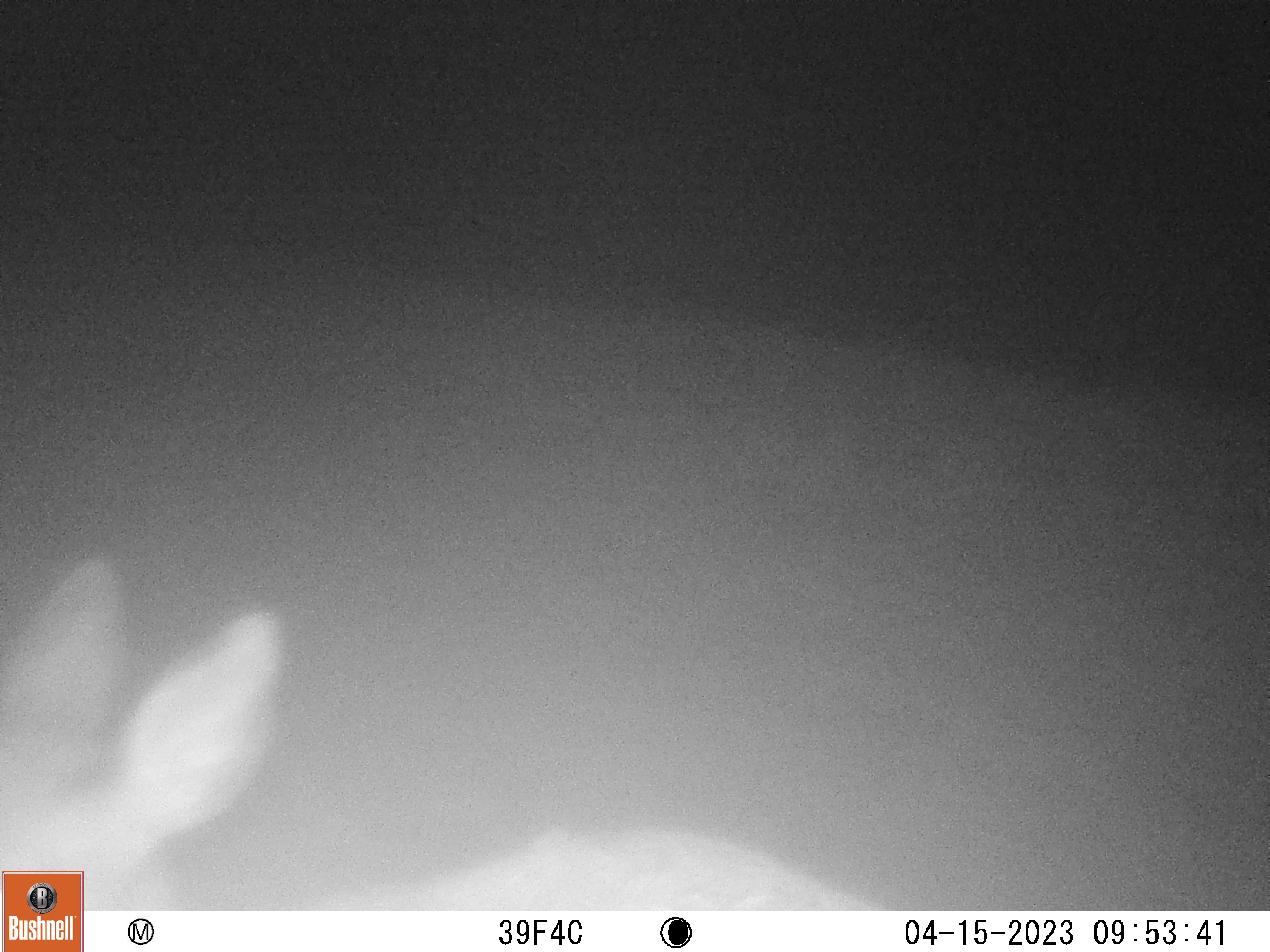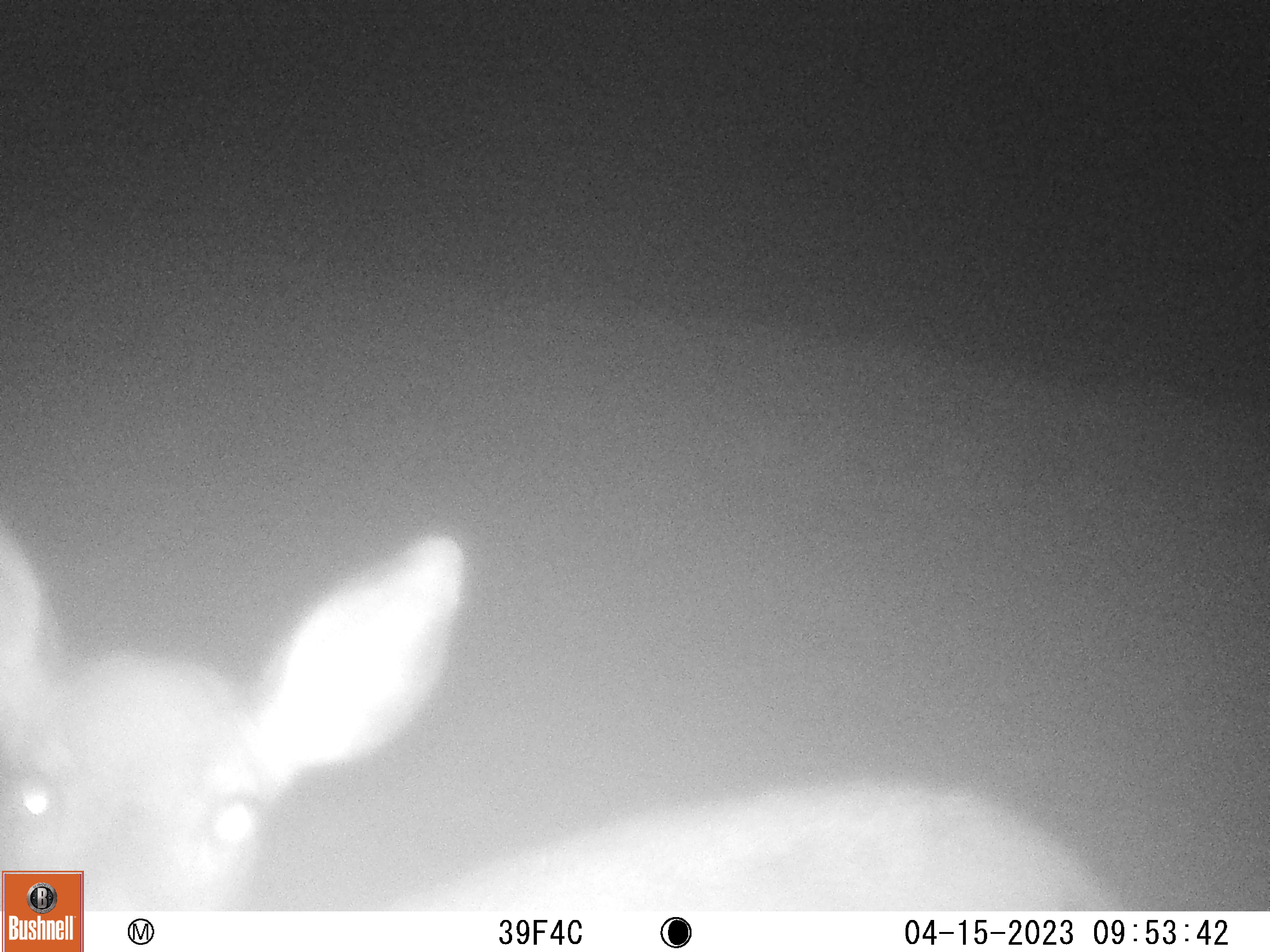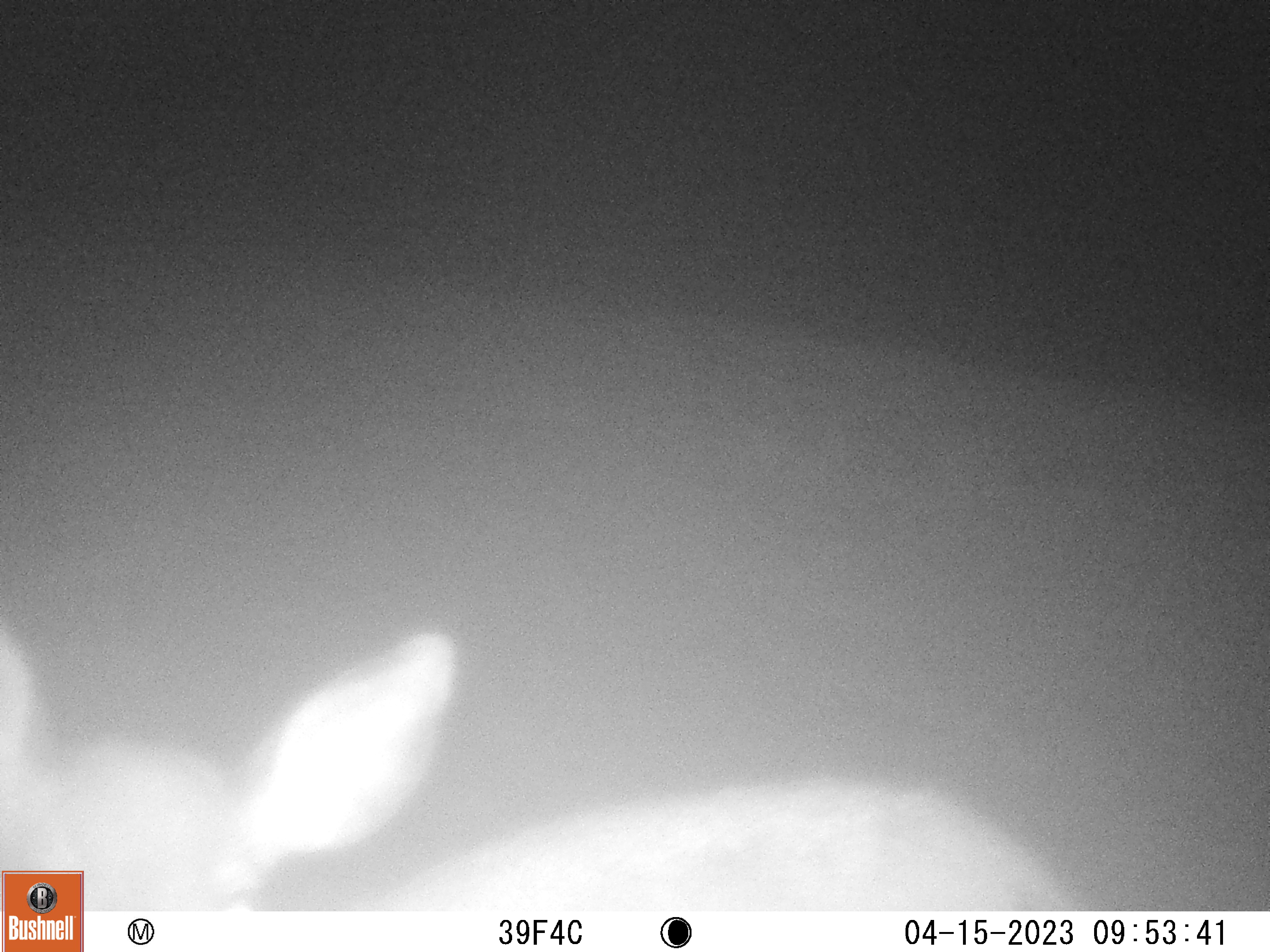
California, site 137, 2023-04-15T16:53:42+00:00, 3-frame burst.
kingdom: Animalia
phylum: Chordata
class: Mammalia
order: Artiodactyla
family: Cervidae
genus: Odocoileus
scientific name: Odocoileus hemionus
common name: mule deer